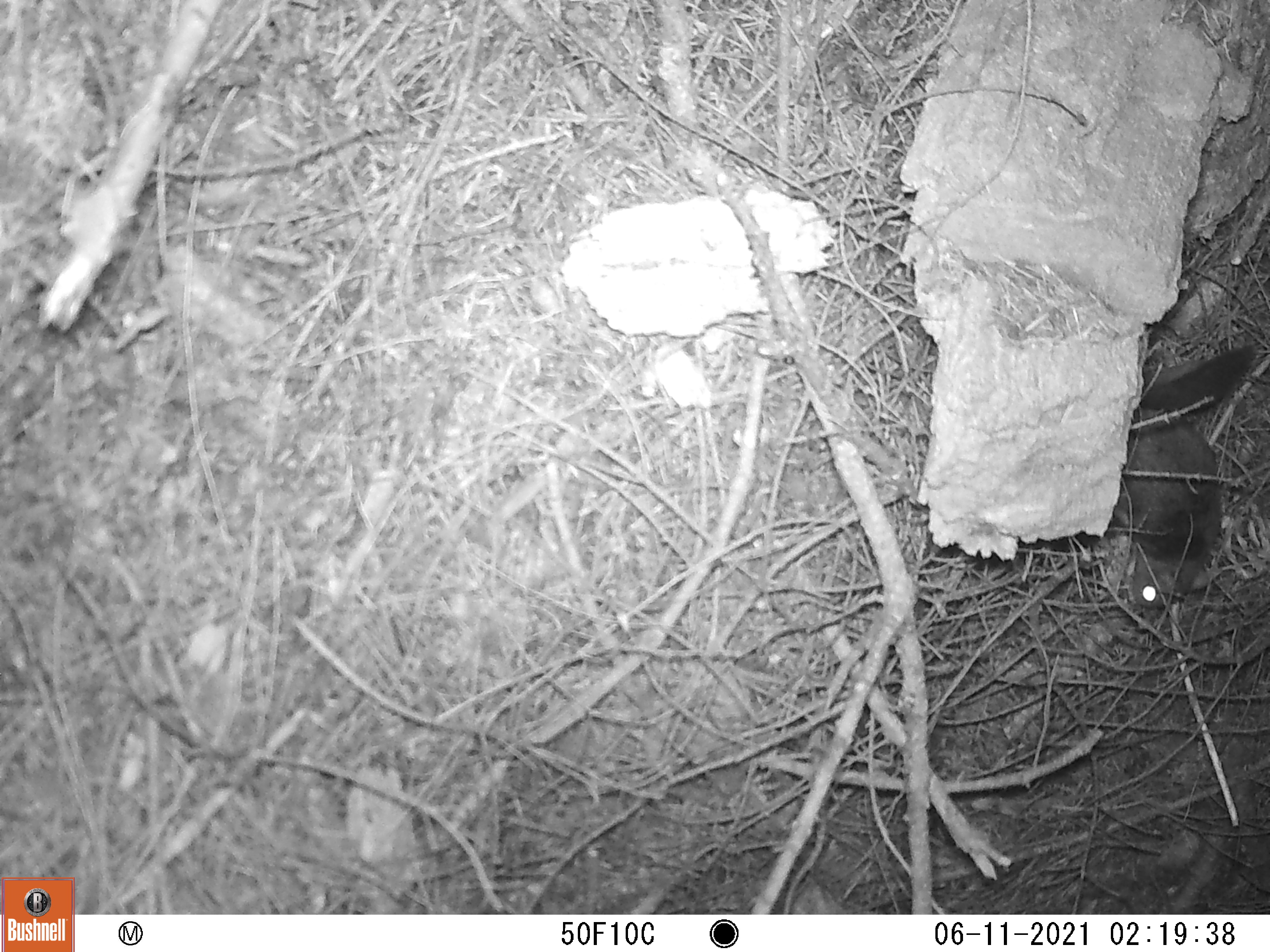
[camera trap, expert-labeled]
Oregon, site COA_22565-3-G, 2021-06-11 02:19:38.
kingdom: Animalia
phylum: Chordata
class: Mammalia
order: Rodentia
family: Sciuridae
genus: Glaucomys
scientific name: Glaucomys oregonensis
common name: humboldt's flying squirrel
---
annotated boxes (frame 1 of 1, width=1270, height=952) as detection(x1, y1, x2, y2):
humboldt's flying squirrel: detection(1107, 342, 1263, 624)